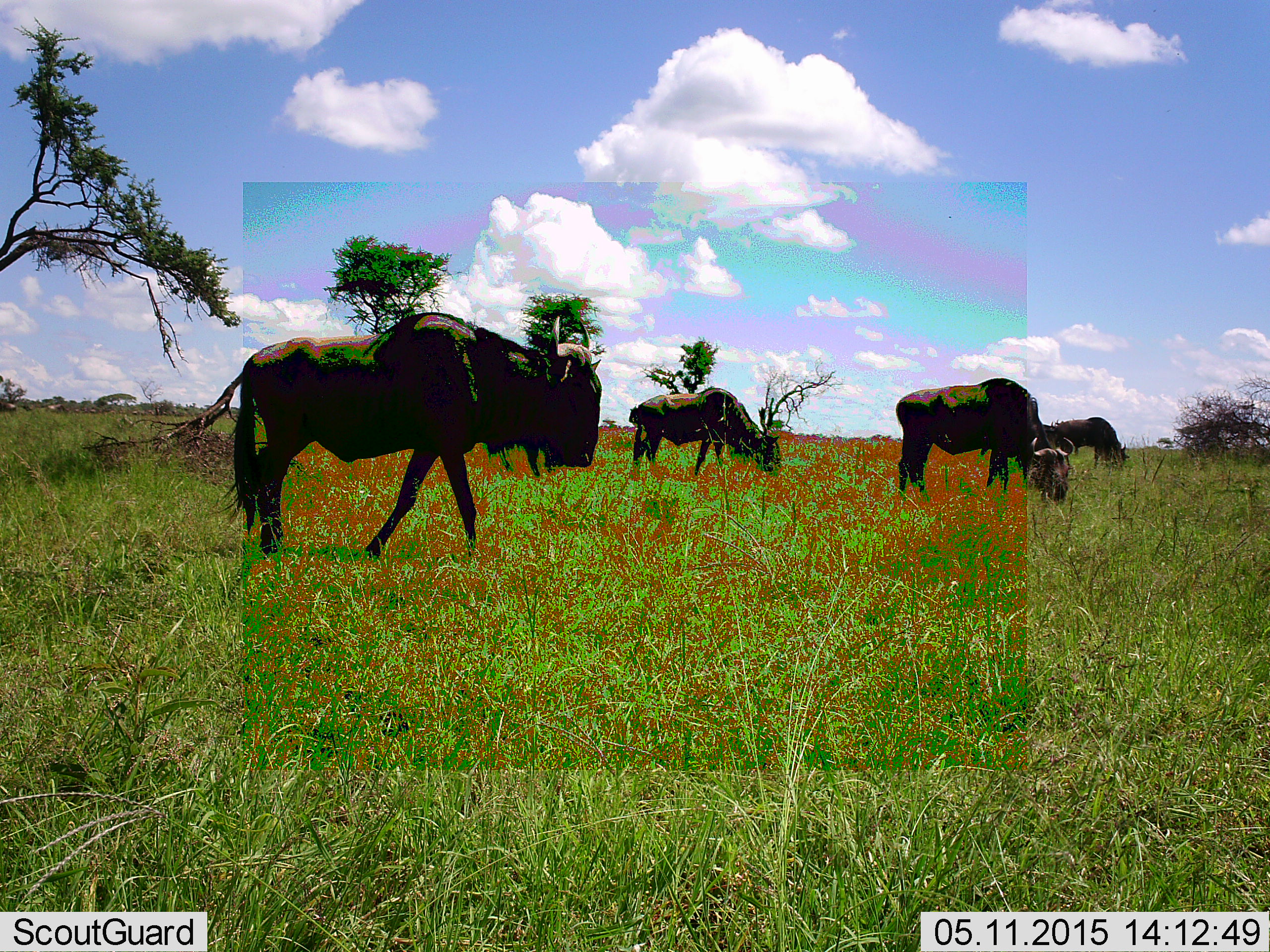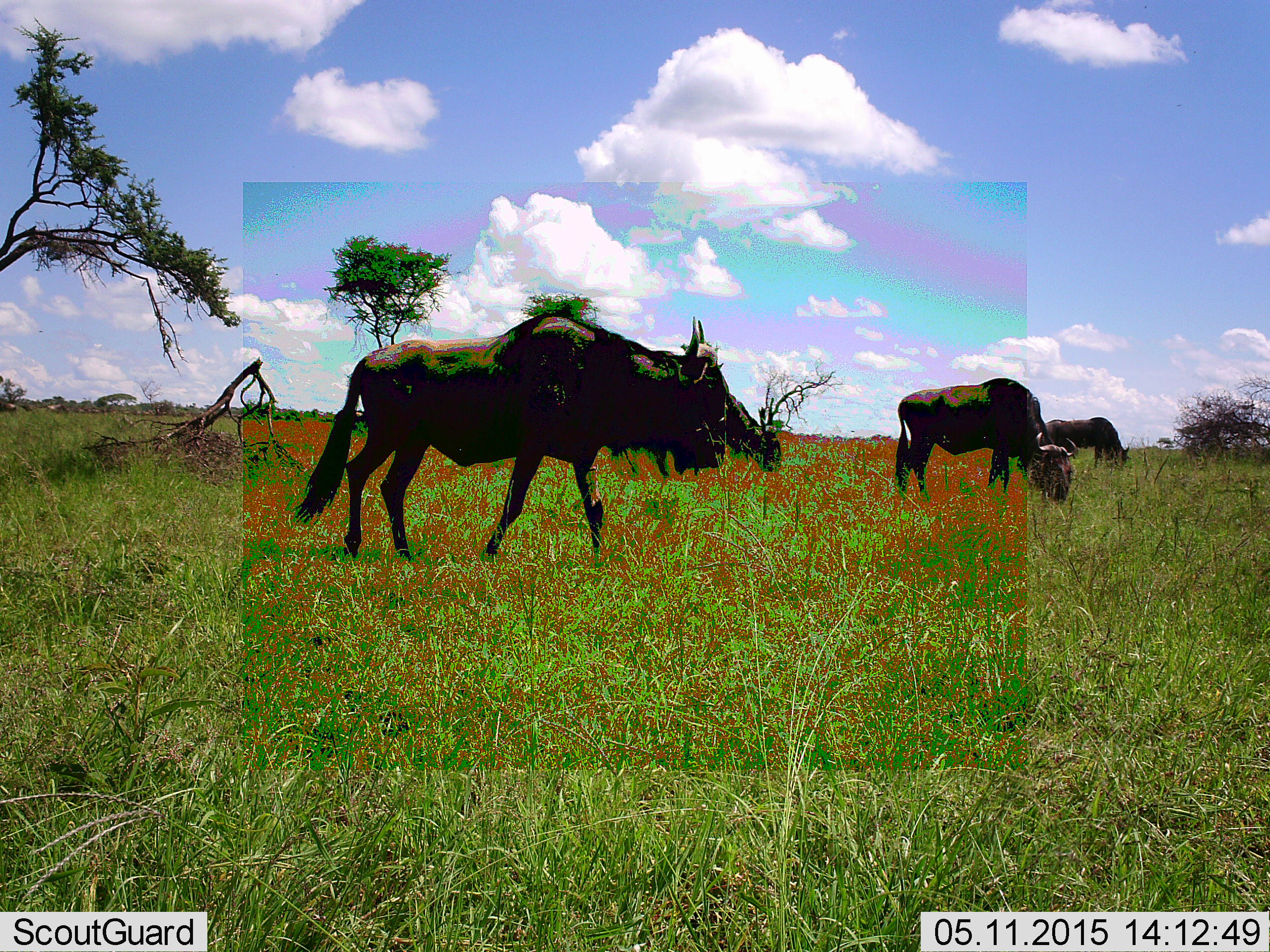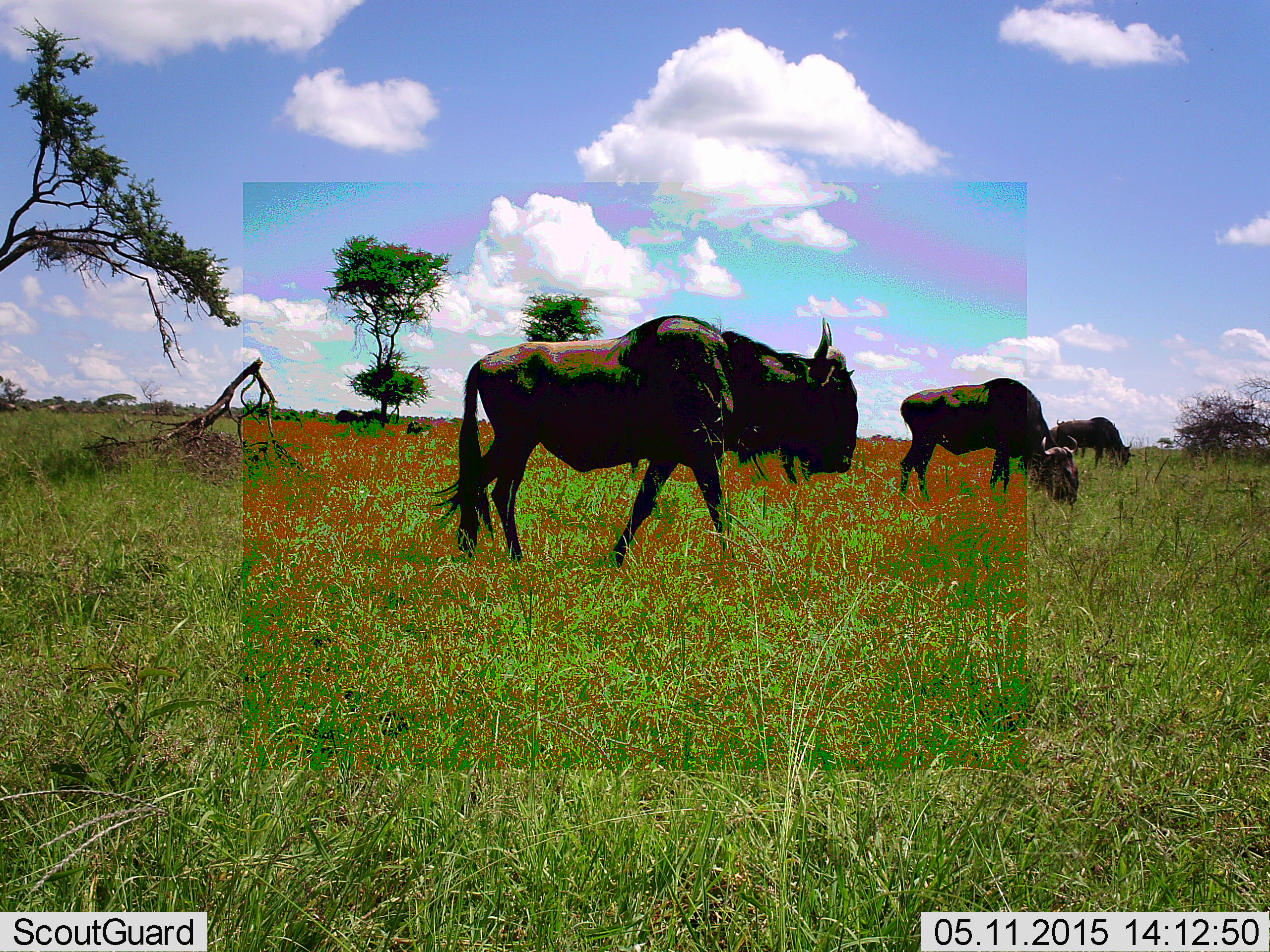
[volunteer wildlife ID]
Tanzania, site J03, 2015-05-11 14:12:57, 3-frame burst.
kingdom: Animalia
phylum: Chordata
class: Mammalia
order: Artiodactyla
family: Bovidae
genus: Connochaetes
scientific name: Connochaetes taurinus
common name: blue wildebeest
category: wildebeest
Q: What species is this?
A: Wildebeest (blue wildebeest) (Connochaetes taurinus).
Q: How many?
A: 4.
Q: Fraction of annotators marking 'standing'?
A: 60%.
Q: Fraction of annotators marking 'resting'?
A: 10%.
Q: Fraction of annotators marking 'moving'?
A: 70%.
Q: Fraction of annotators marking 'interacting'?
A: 0%.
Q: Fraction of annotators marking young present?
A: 0%.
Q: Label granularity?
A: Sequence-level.